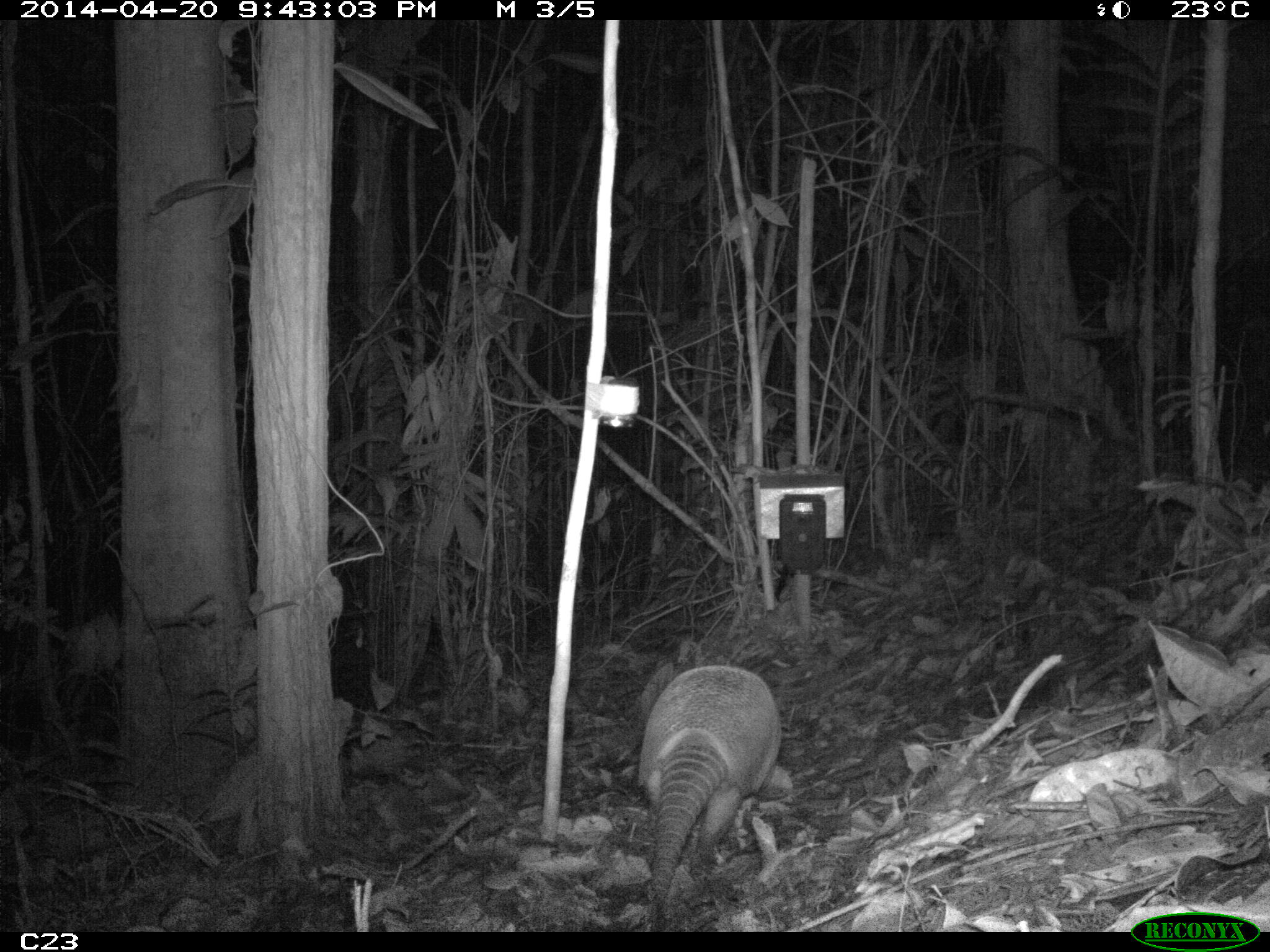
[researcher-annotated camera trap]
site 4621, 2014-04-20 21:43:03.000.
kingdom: Animalia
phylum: Chordata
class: Mammalia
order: Cingulata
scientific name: Cingulata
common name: armadillo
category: unknown armadillo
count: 1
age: adult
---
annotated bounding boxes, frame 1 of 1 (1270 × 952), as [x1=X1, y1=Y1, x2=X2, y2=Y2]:
unknown armadillo: [x1=637, y1=663, x2=794, y2=920]